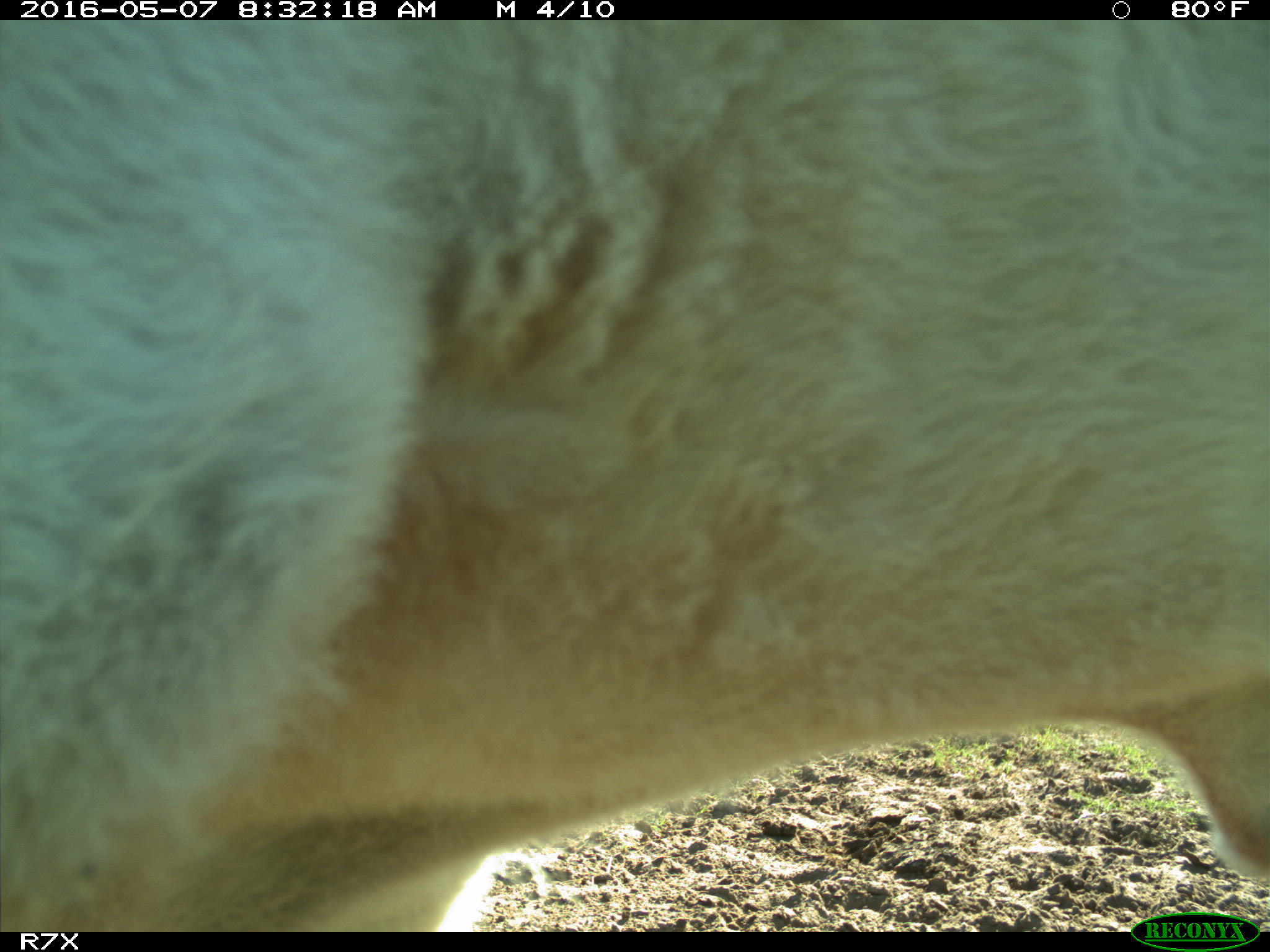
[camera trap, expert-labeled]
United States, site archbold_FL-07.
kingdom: Animalia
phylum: Chordata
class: Mammalia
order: Artiodactyla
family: Bovidae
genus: Bos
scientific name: Bos taurus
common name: domestic cow